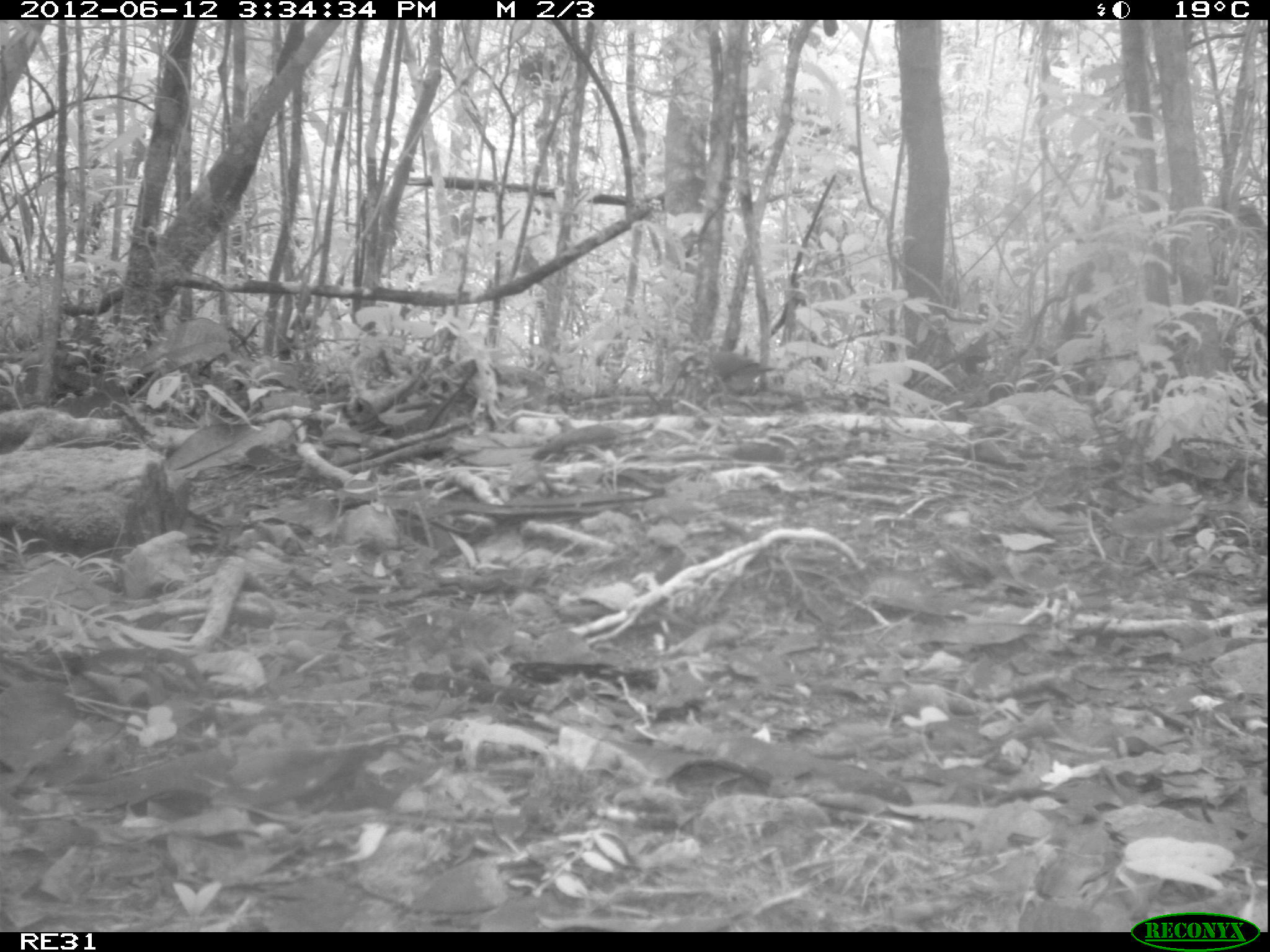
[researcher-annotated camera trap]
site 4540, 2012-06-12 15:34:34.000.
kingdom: Animalia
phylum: Chordata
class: Aves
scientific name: Aves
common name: bird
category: unknown bird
Unknown bird (bird) (Aves), count 1.